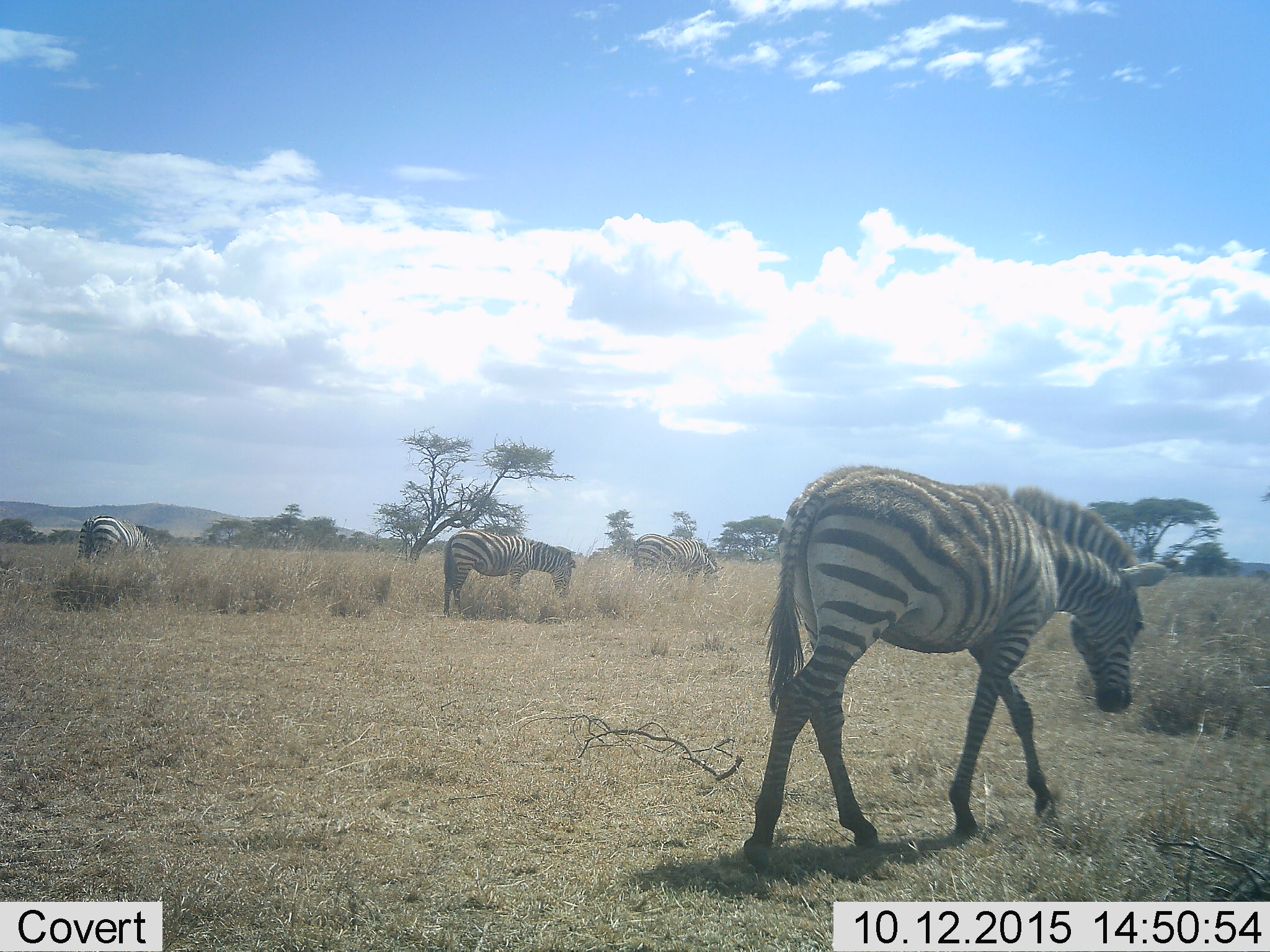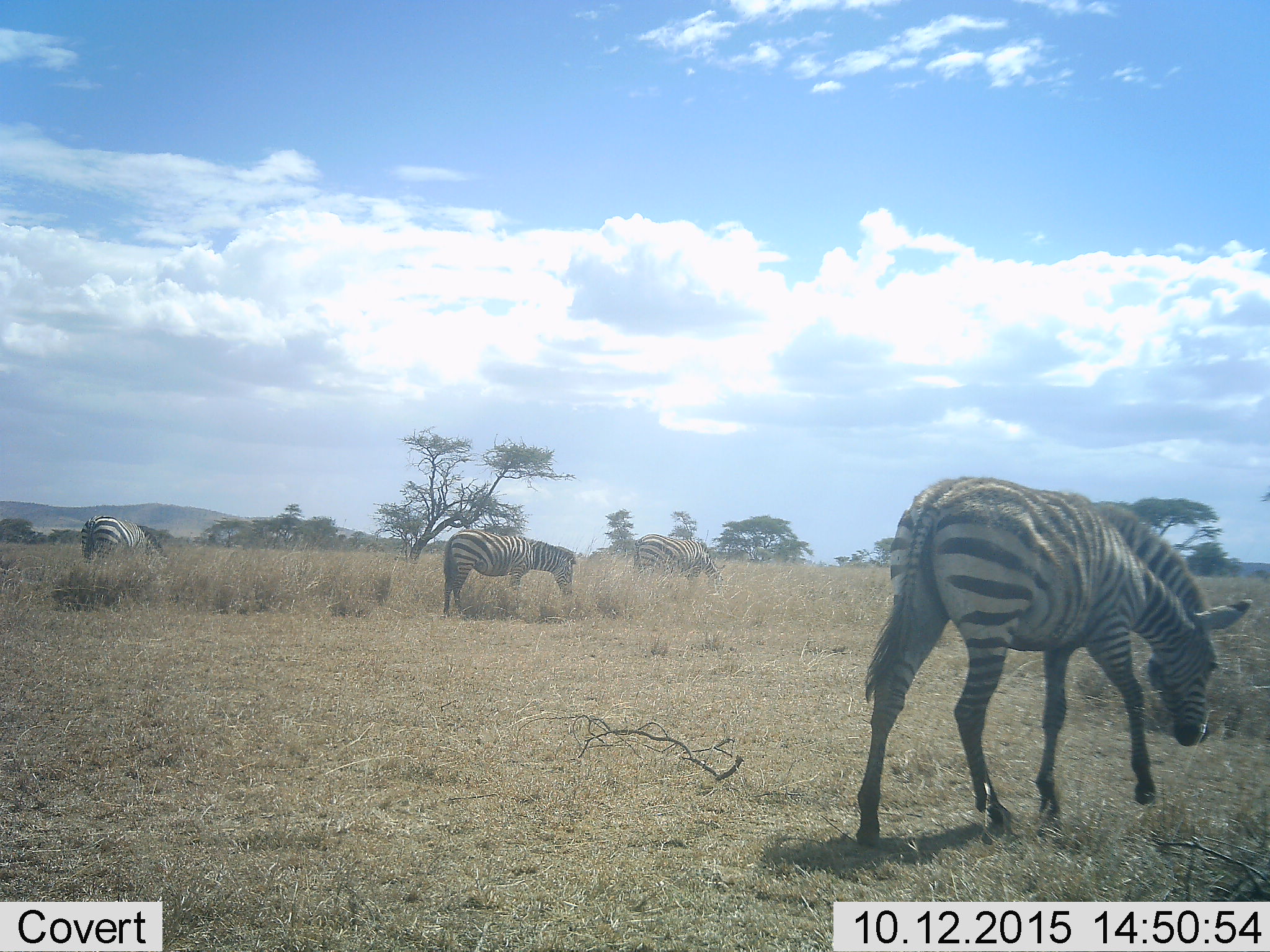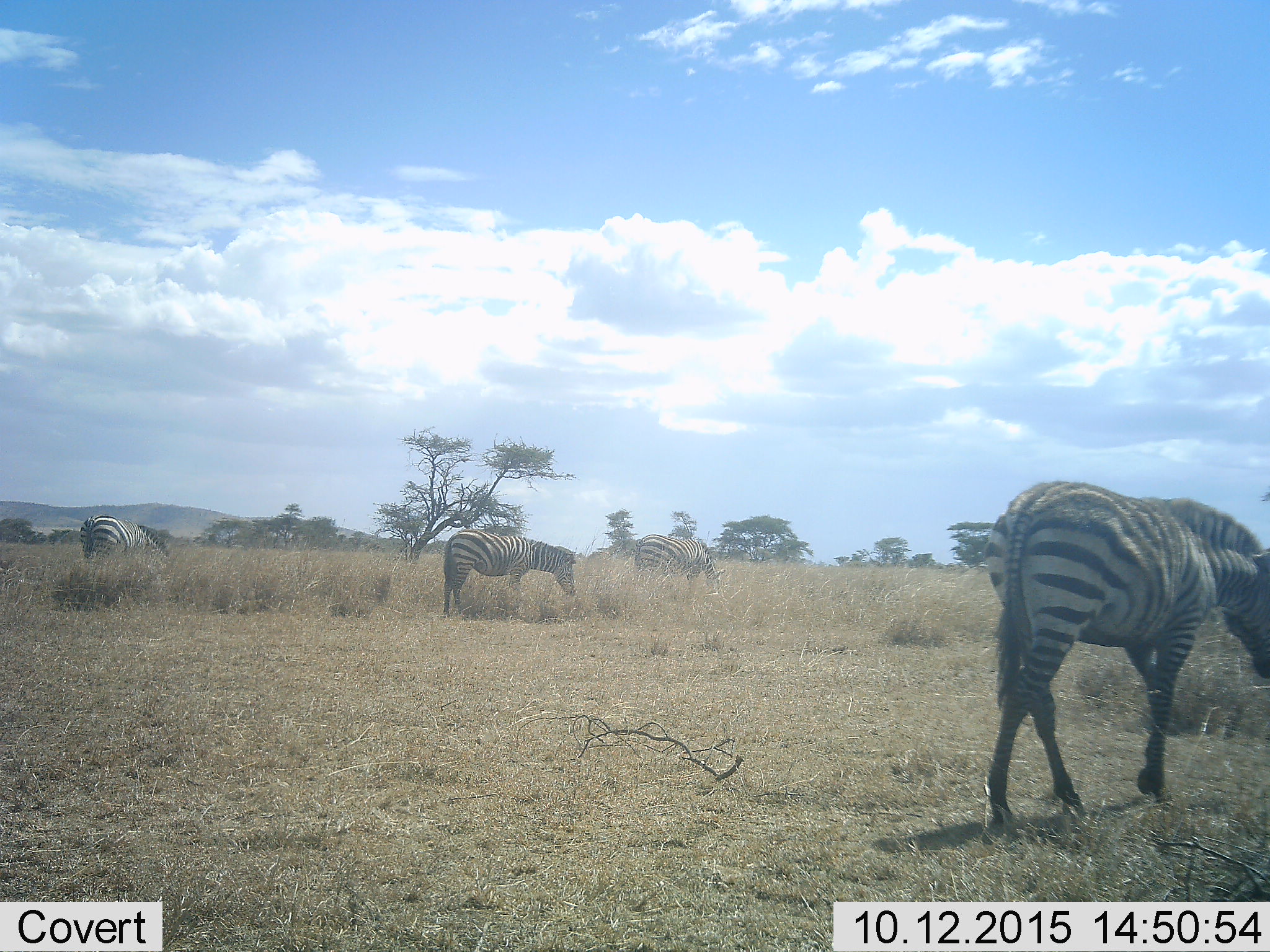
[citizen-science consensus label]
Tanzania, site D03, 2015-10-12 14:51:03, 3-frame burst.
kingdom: Animalia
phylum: Chordata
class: Mammalia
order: Perissodactyla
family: Equidae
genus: Equus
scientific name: Equus quagga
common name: plains zebra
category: zebra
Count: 4.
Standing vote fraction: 36%.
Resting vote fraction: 0%.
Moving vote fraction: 79%.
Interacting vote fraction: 0%.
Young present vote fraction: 14%.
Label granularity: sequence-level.